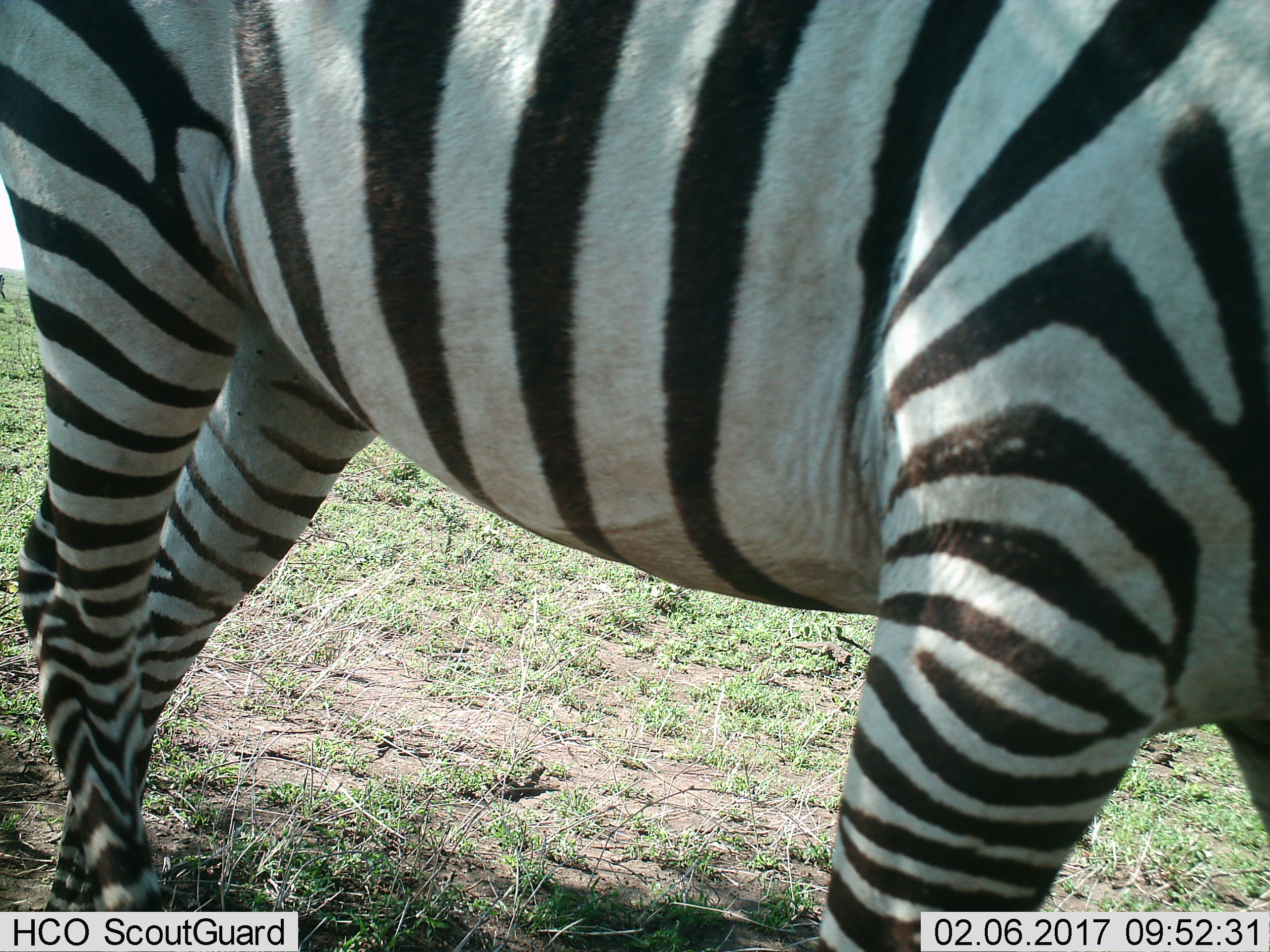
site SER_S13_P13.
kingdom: Animalia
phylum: Chordata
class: Mammalia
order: Perissodactyla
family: Equidae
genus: Equus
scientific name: Equus quagga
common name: plains zebra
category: zebraplains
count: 1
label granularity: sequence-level